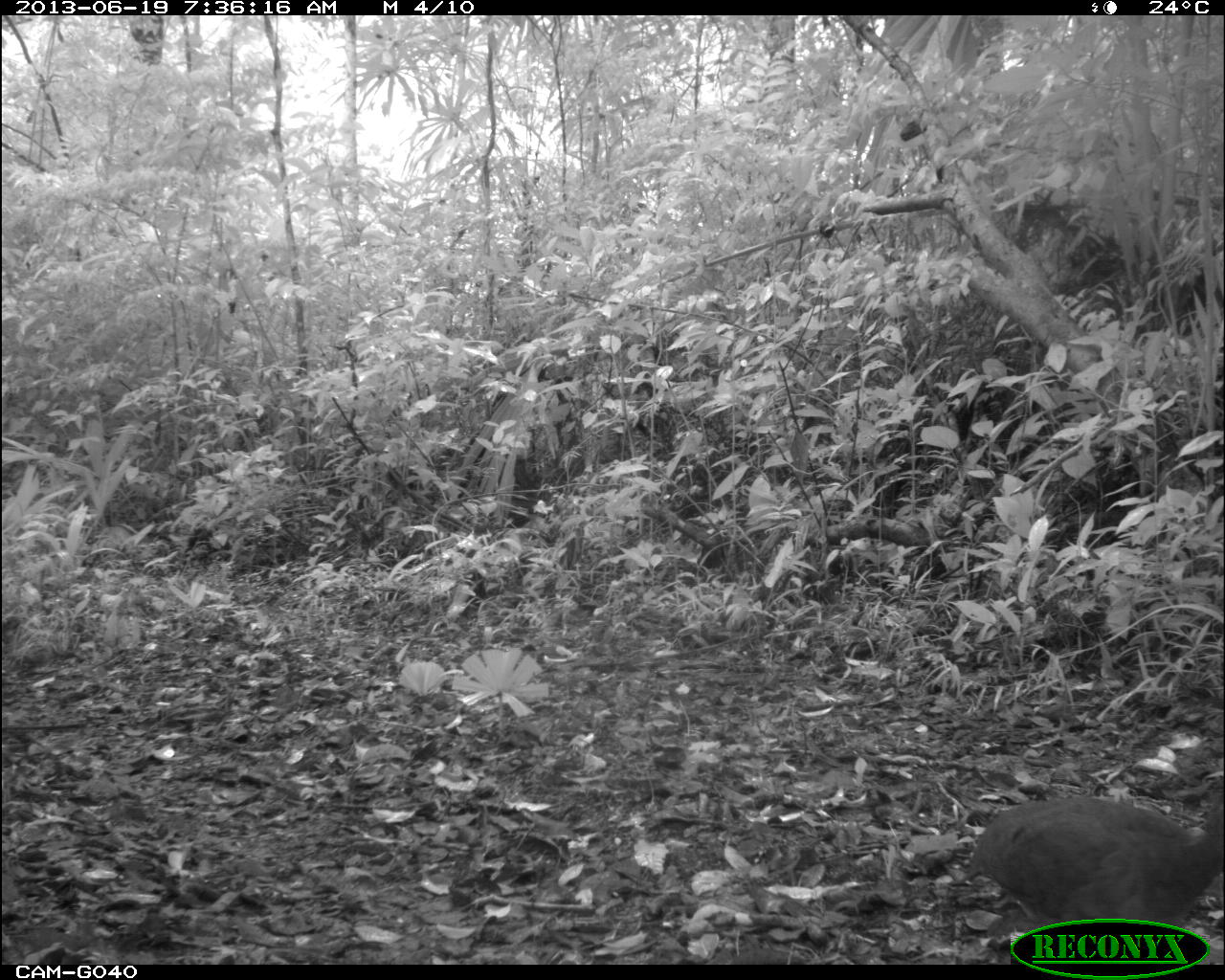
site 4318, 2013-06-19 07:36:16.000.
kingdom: Animalia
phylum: Chordata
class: Aves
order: Tinamiformes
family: Tinamidae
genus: Tinamus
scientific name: Tinamus major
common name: great tinamou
Tinamus major (great tinamou), count 1.